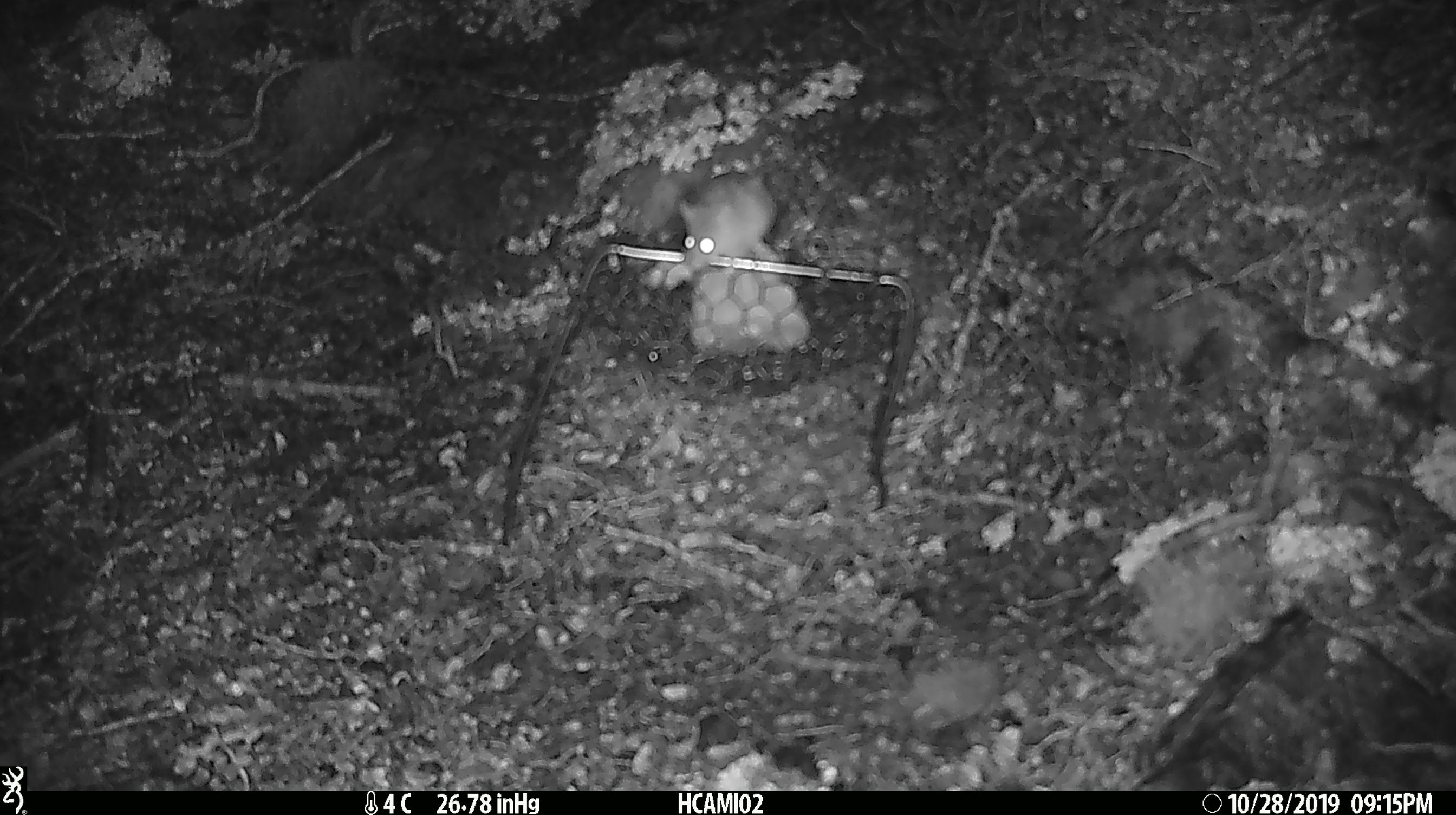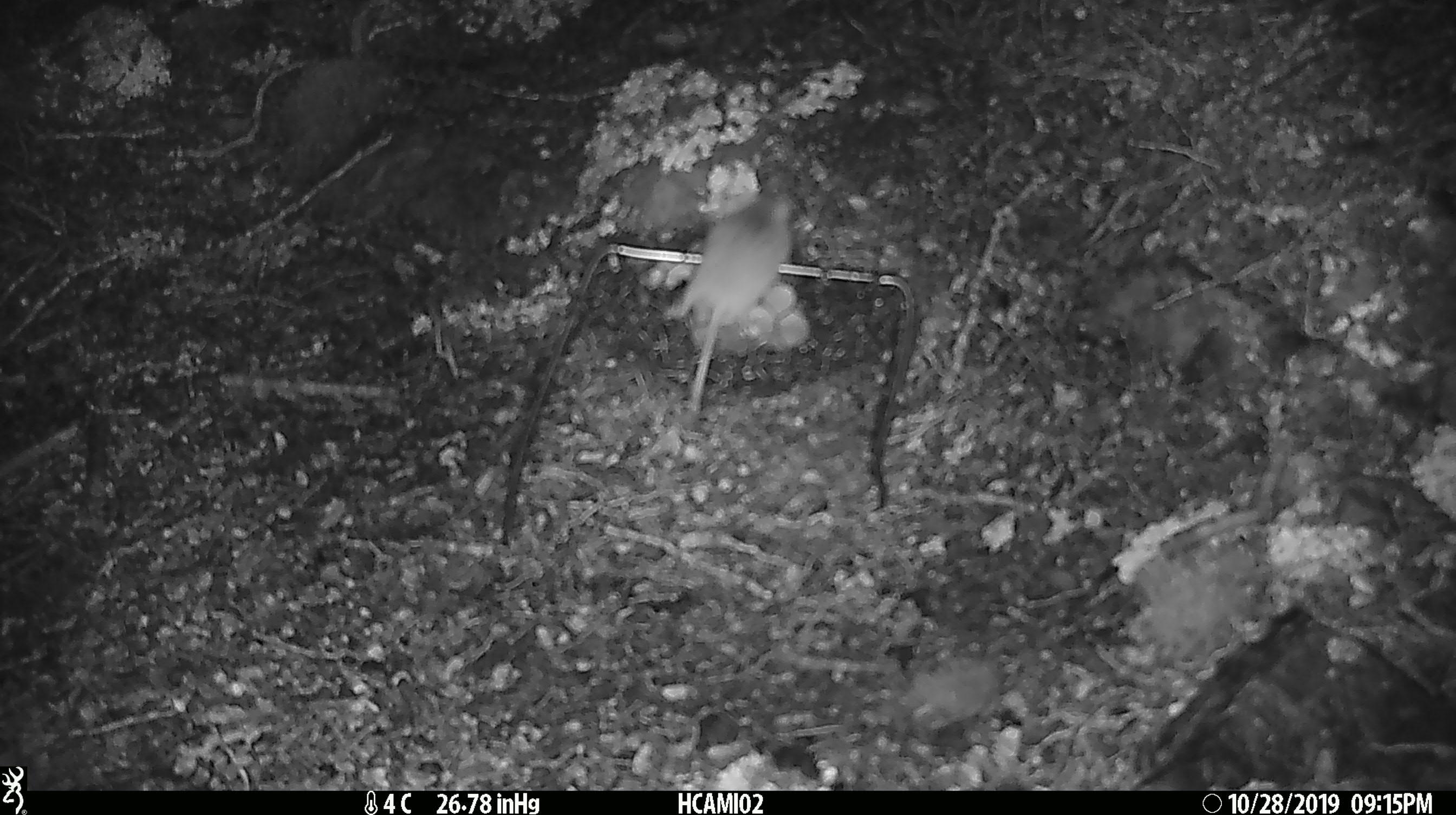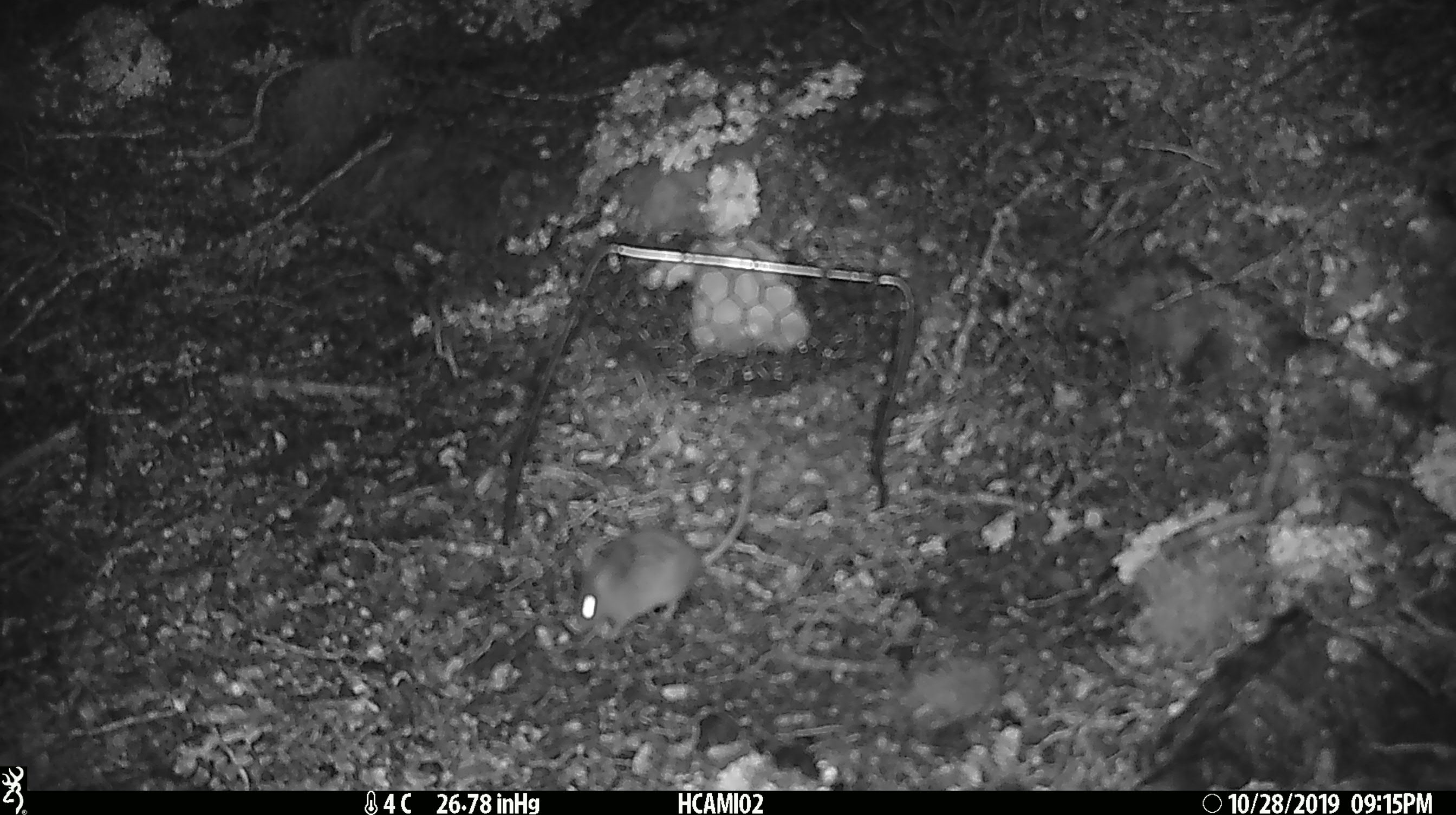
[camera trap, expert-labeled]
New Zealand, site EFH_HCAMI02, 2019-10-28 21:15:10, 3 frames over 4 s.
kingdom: Animalia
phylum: Chordata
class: Mammalia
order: Rodentia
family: Muridae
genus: Mus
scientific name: Mus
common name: mouse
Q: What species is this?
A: Mouse (Mus).